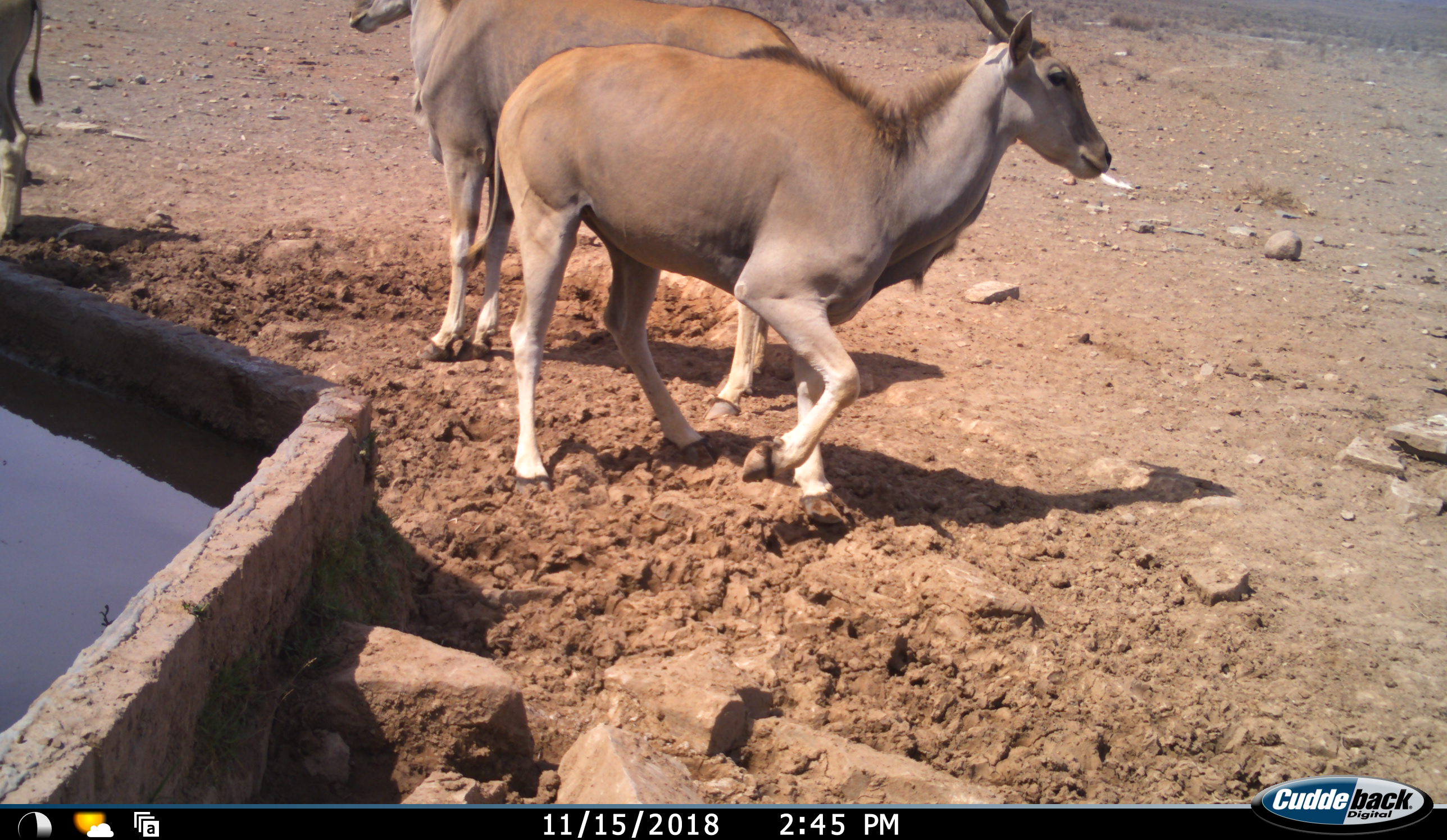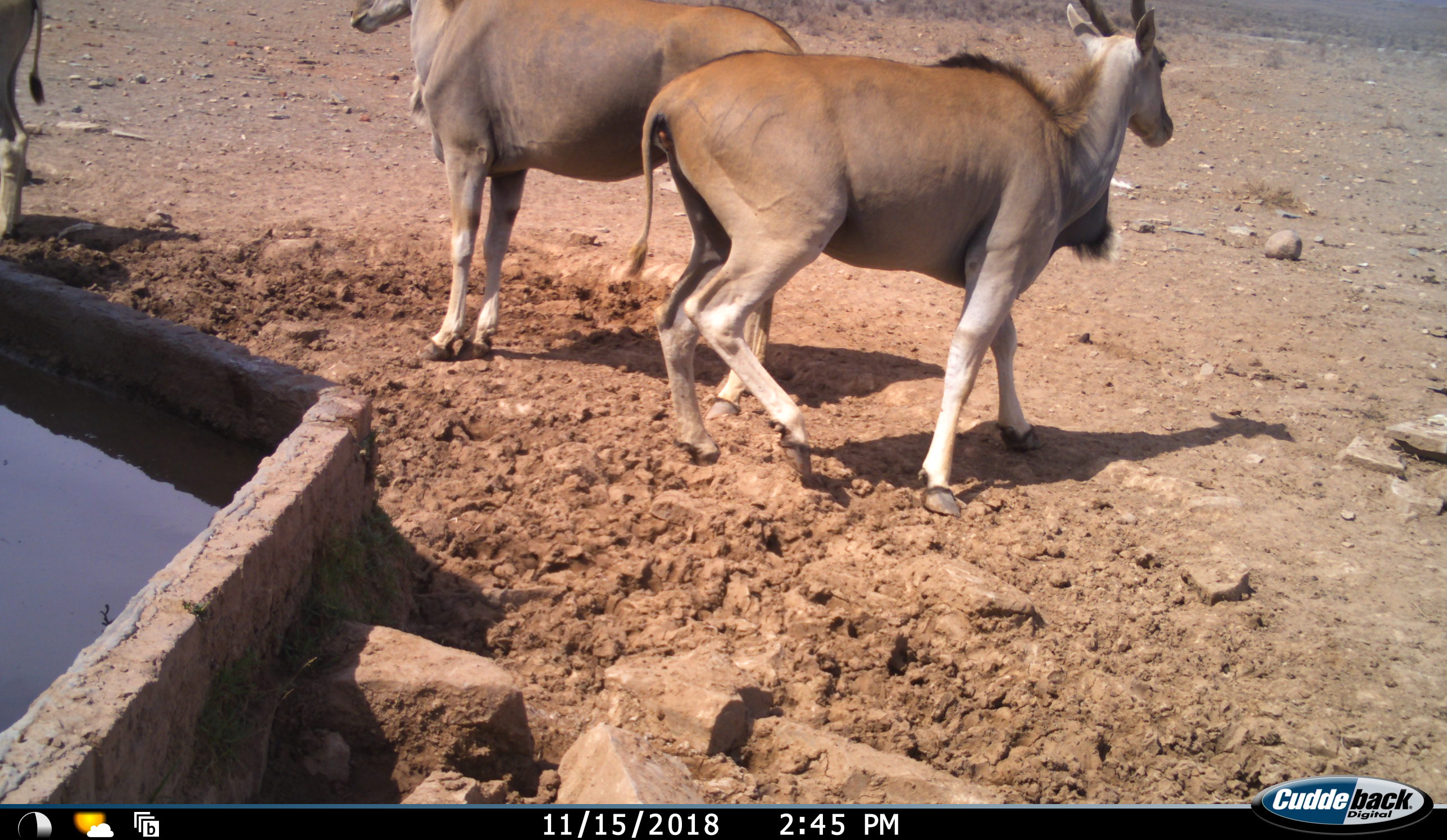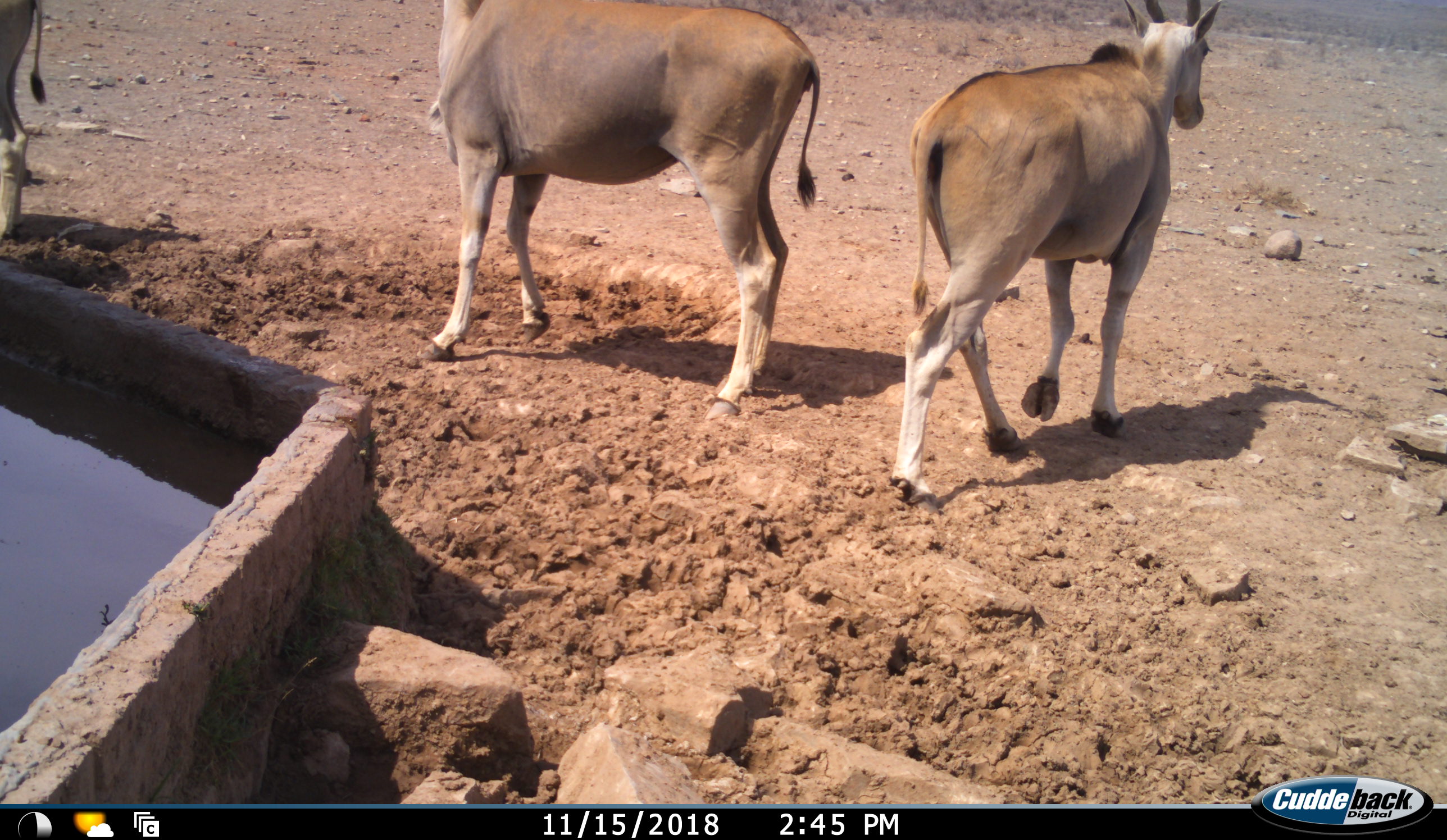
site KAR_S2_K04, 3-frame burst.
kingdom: Animalia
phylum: Chordata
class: Mammalia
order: Artiodactyla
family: Bovidae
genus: Tragelaphus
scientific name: Tragelaphus oryx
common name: eland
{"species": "eland (Tragelaphus oryx)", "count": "3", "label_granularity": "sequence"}